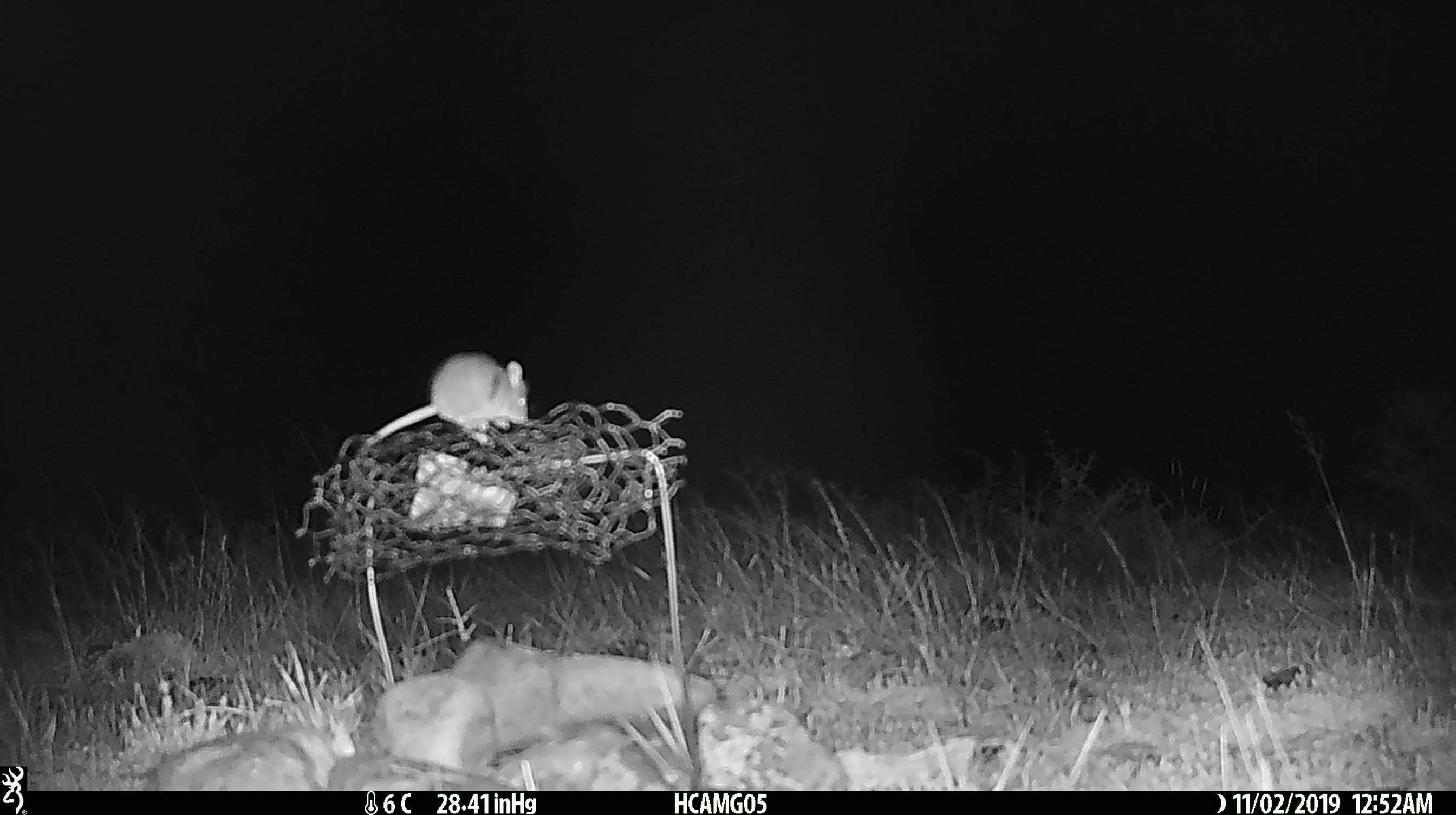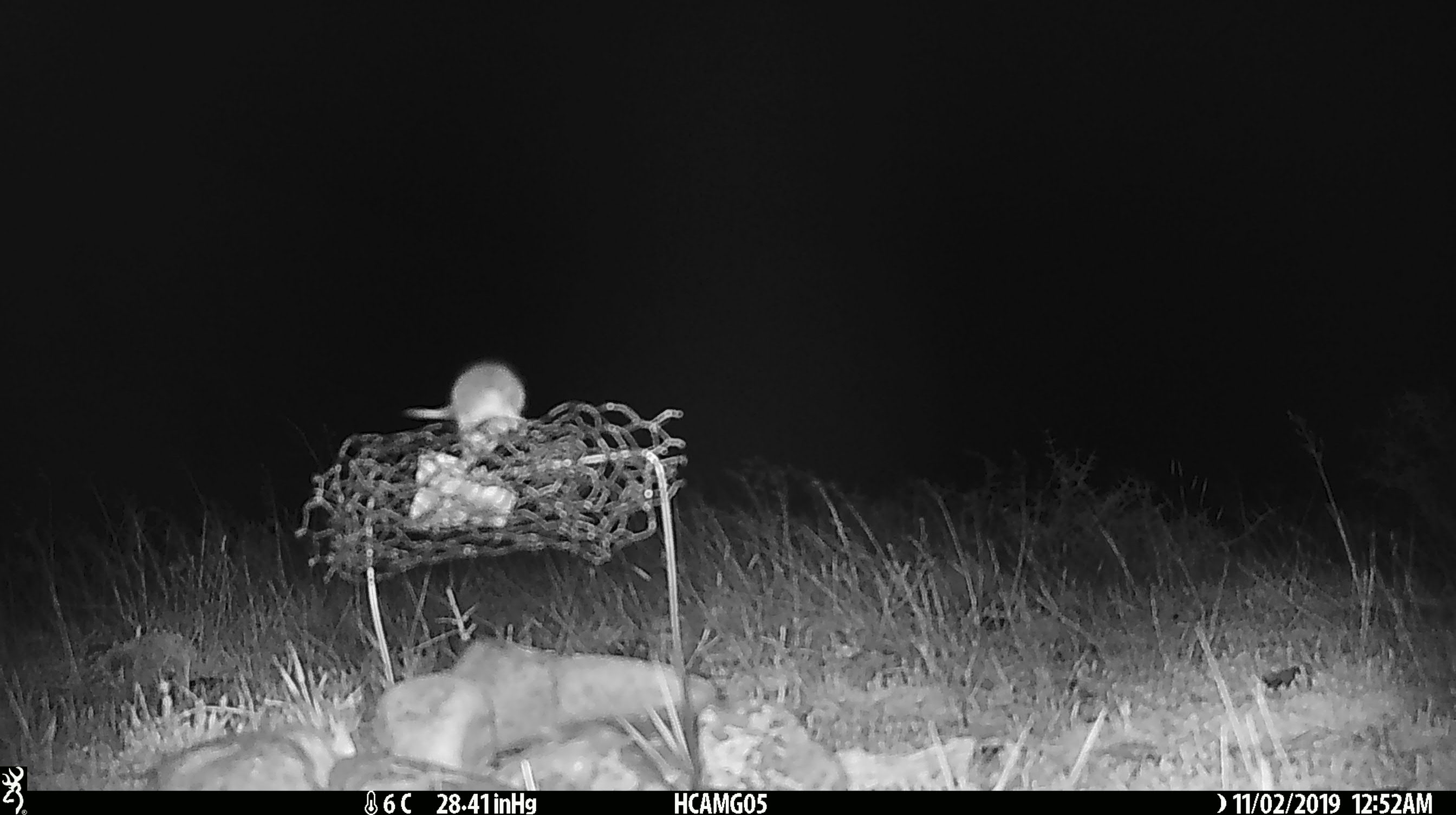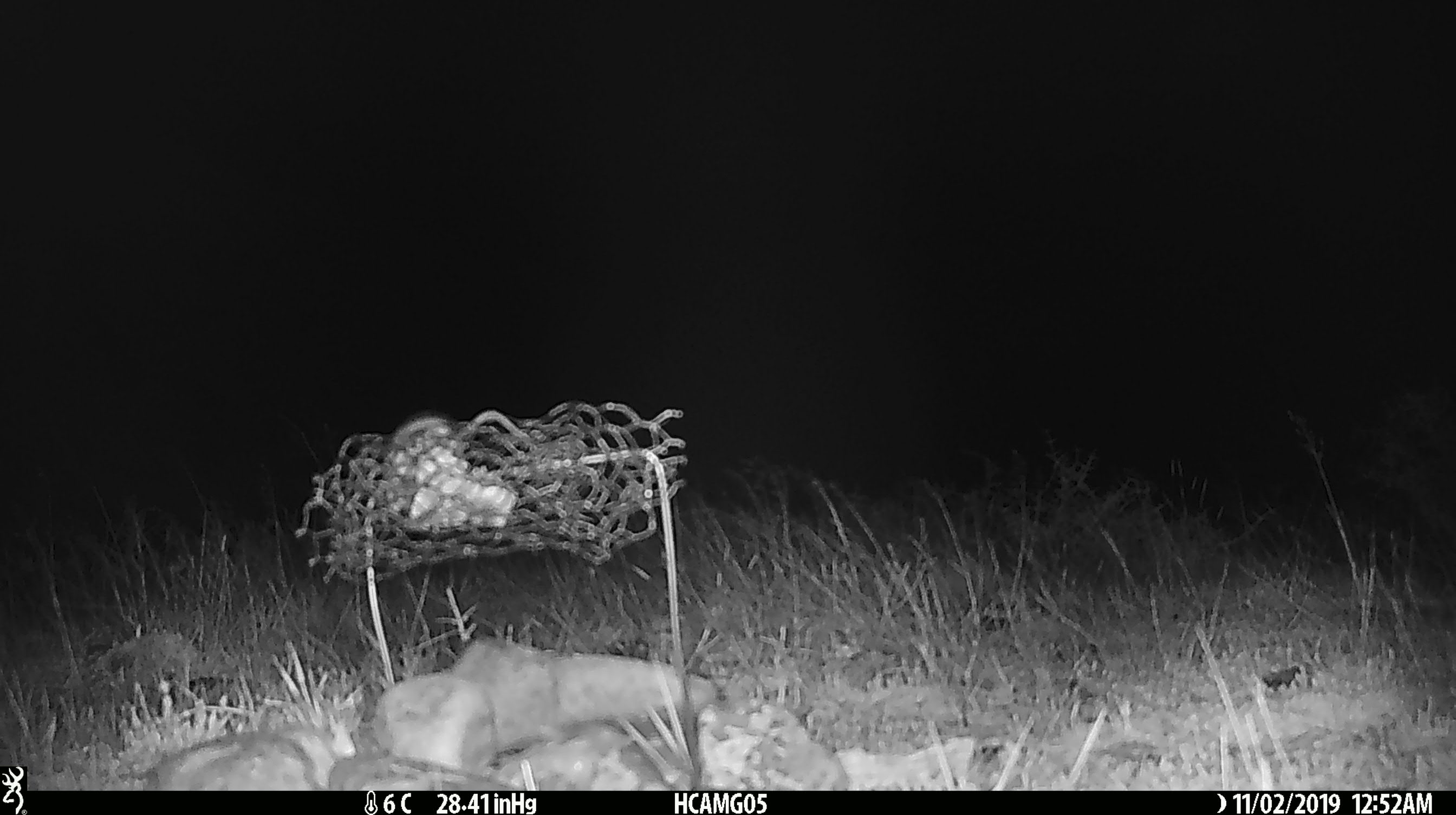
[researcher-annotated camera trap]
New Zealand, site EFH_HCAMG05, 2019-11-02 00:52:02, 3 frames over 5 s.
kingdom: Animalia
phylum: Chordata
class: Mammalia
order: Rodentia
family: Muridae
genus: Mus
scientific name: Mus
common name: mouse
Mouse (Mus).